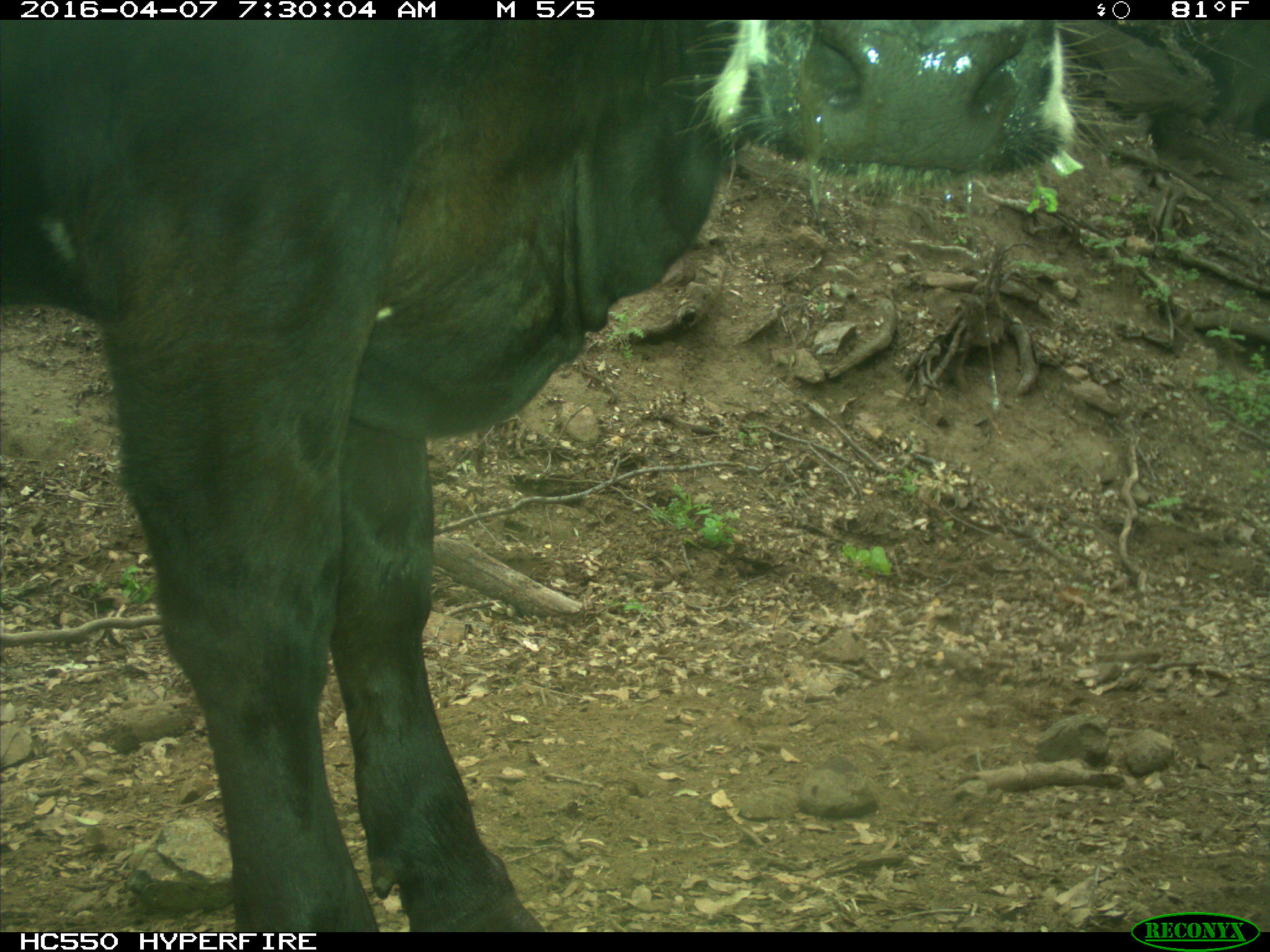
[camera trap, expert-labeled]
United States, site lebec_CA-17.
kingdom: Animalia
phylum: Chordata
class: Mammalia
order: Artiodactyla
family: Bovidae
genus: Bos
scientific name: Bos taurus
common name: domestic cow